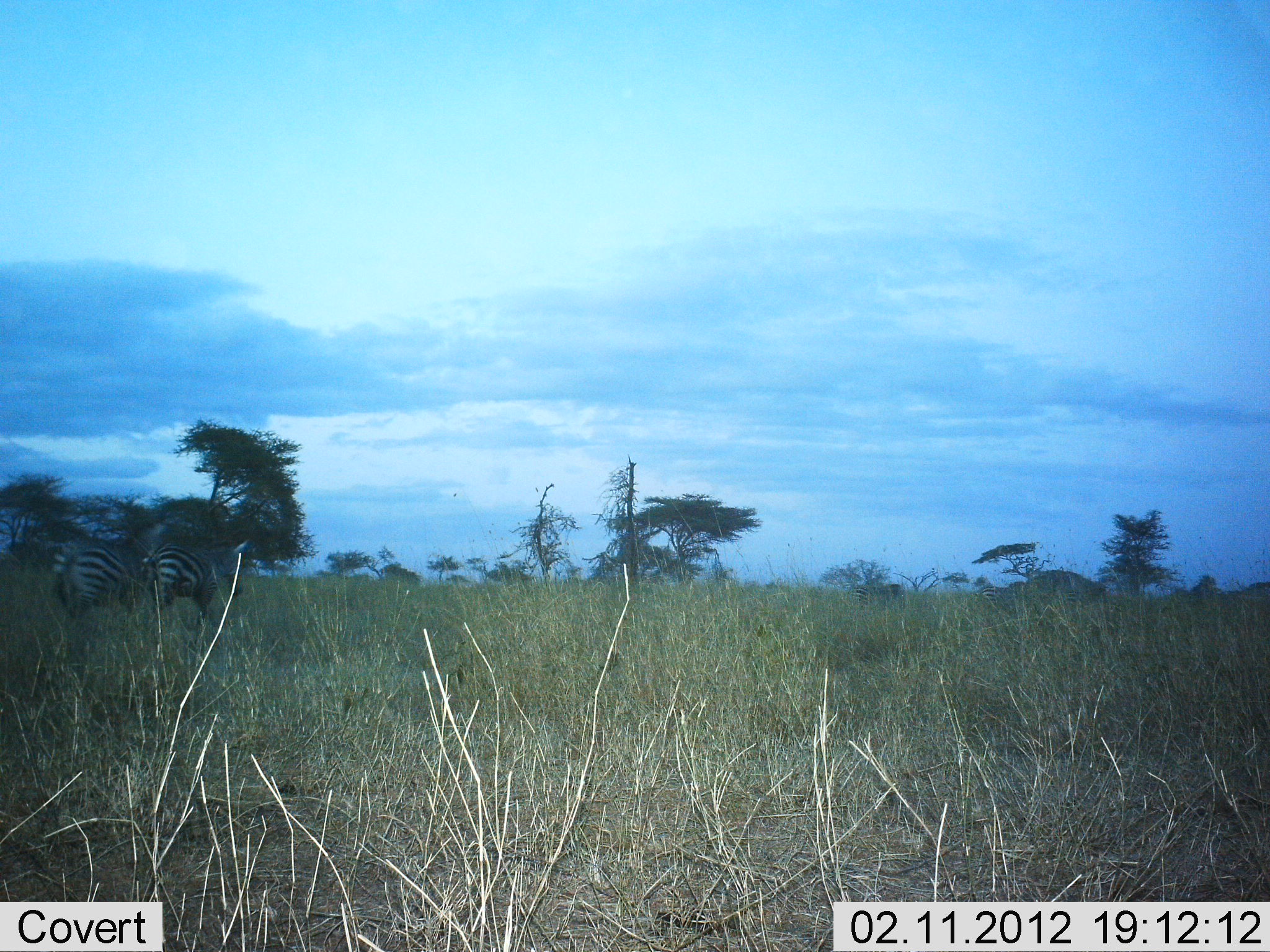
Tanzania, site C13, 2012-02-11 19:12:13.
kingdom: Animalia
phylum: Chordata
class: Mammalia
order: Perissodactyla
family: Equidae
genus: Equus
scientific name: Equus quagga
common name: plains zebra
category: zebra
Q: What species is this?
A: Zebra (plains zebra) (Equus quagga).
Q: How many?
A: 2.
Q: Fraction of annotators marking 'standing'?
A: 43%.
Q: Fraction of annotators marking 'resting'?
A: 0%.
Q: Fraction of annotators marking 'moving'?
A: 26%.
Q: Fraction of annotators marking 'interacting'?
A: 0%.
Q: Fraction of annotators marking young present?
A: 0%.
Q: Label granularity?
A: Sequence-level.